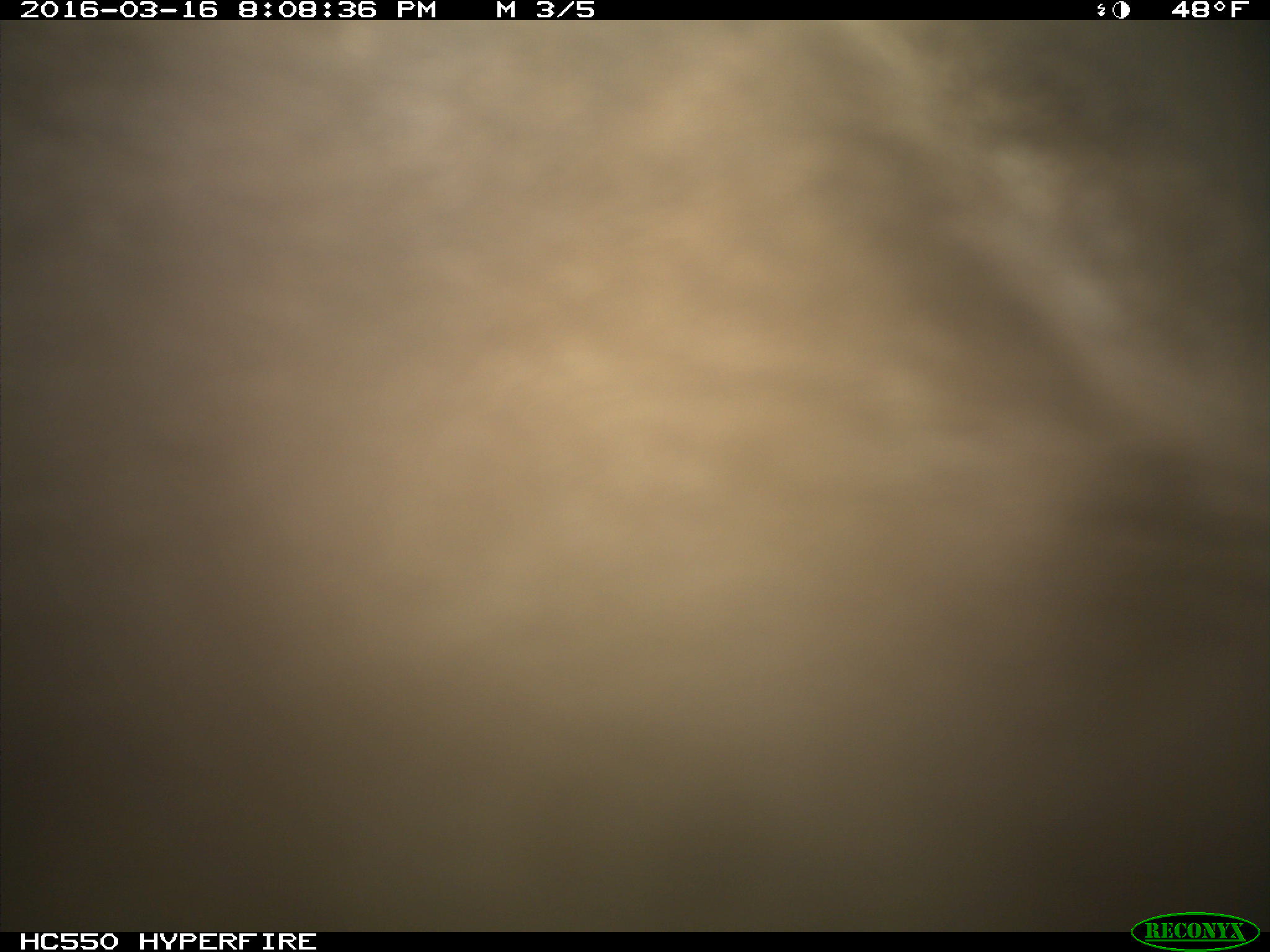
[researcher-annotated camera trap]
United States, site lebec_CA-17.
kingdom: Animalia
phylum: Chordata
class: Mammalia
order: Carnivora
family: Ursidae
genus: Ursus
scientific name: Ursus americanus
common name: american black bear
Ursus americanus (american black bear).